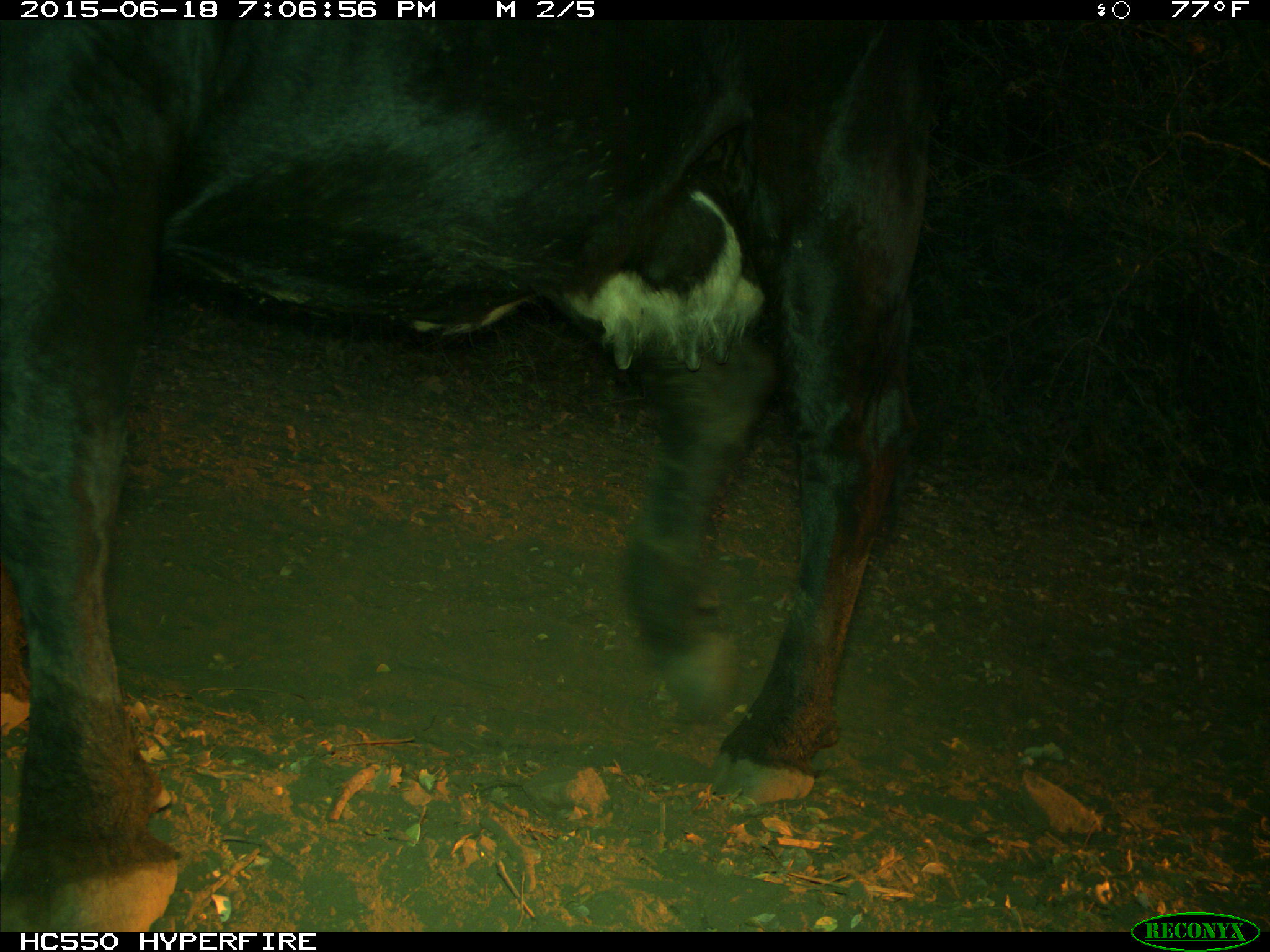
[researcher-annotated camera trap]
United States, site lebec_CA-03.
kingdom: Animalia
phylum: Chordata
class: Mammalia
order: Artiodactyla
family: Bovidae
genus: Bos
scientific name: Bos taurus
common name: domestic cow